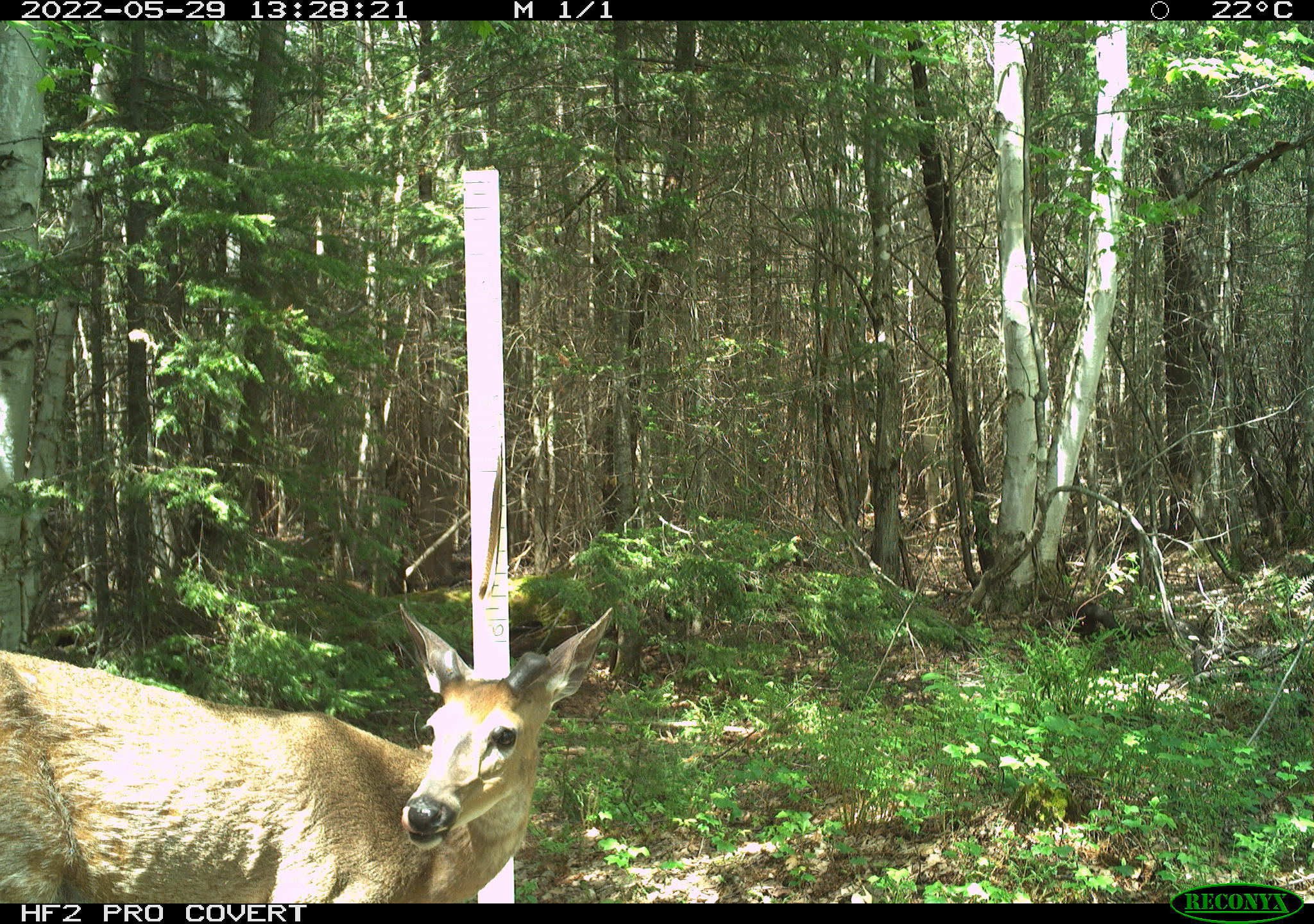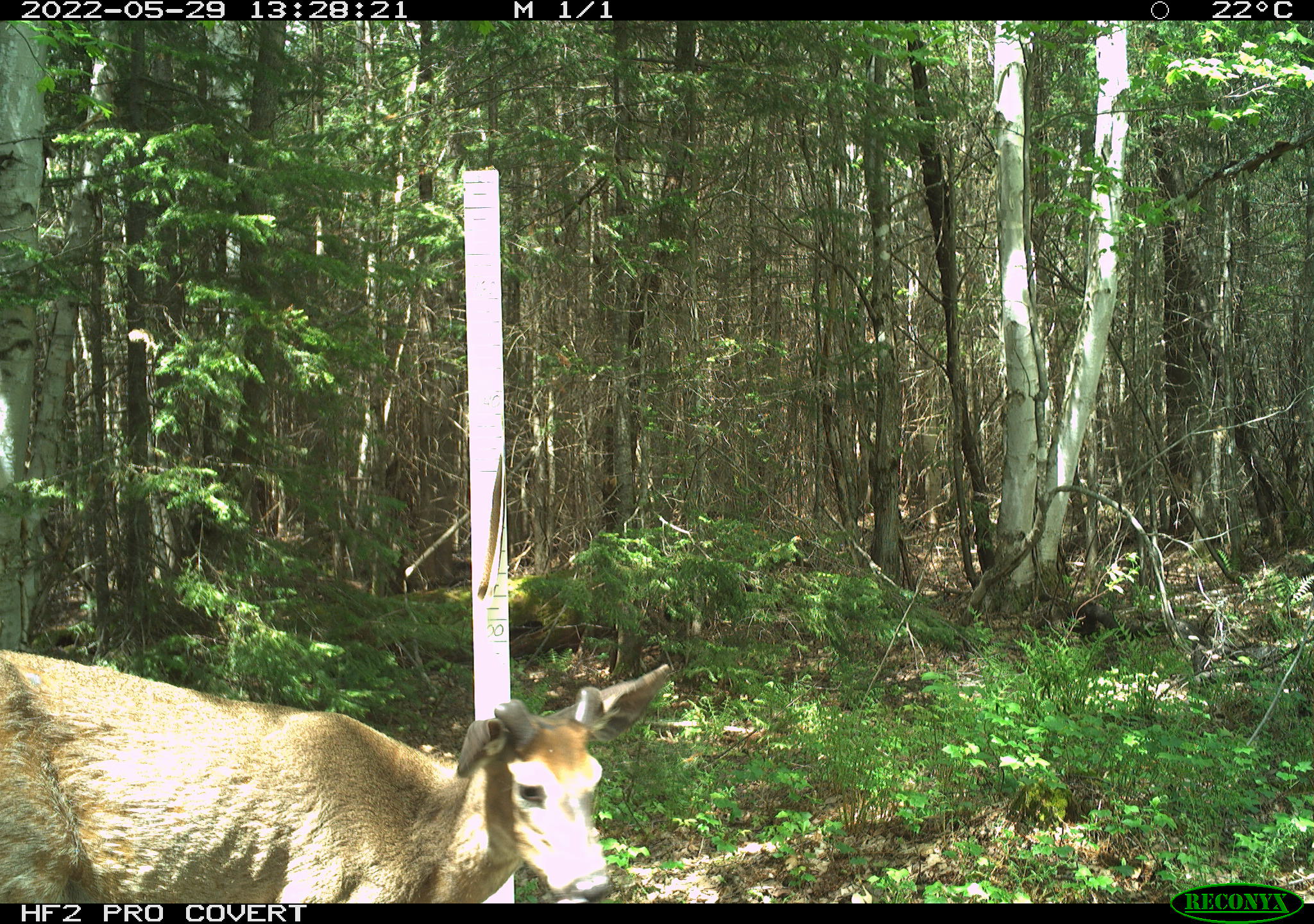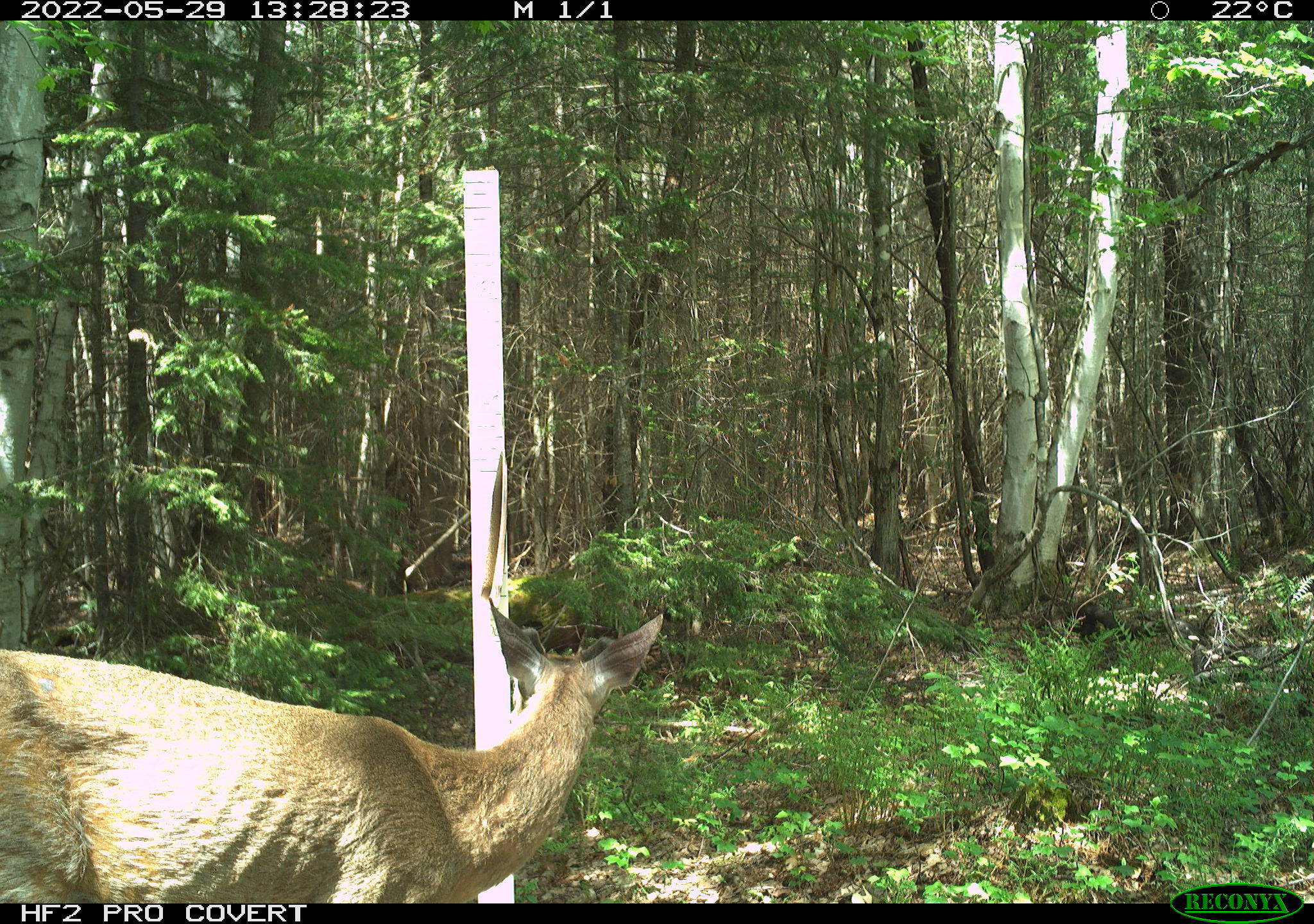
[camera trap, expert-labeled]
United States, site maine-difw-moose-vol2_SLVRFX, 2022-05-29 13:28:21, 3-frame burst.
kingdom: Animalia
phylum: Chordata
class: Mammalia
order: Artiodactyla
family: Cervidae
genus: Odocoileus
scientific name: Odocoileus virginianus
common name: white-tailed deer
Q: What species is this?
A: White-tailed deer (Odocoileus virginianus).